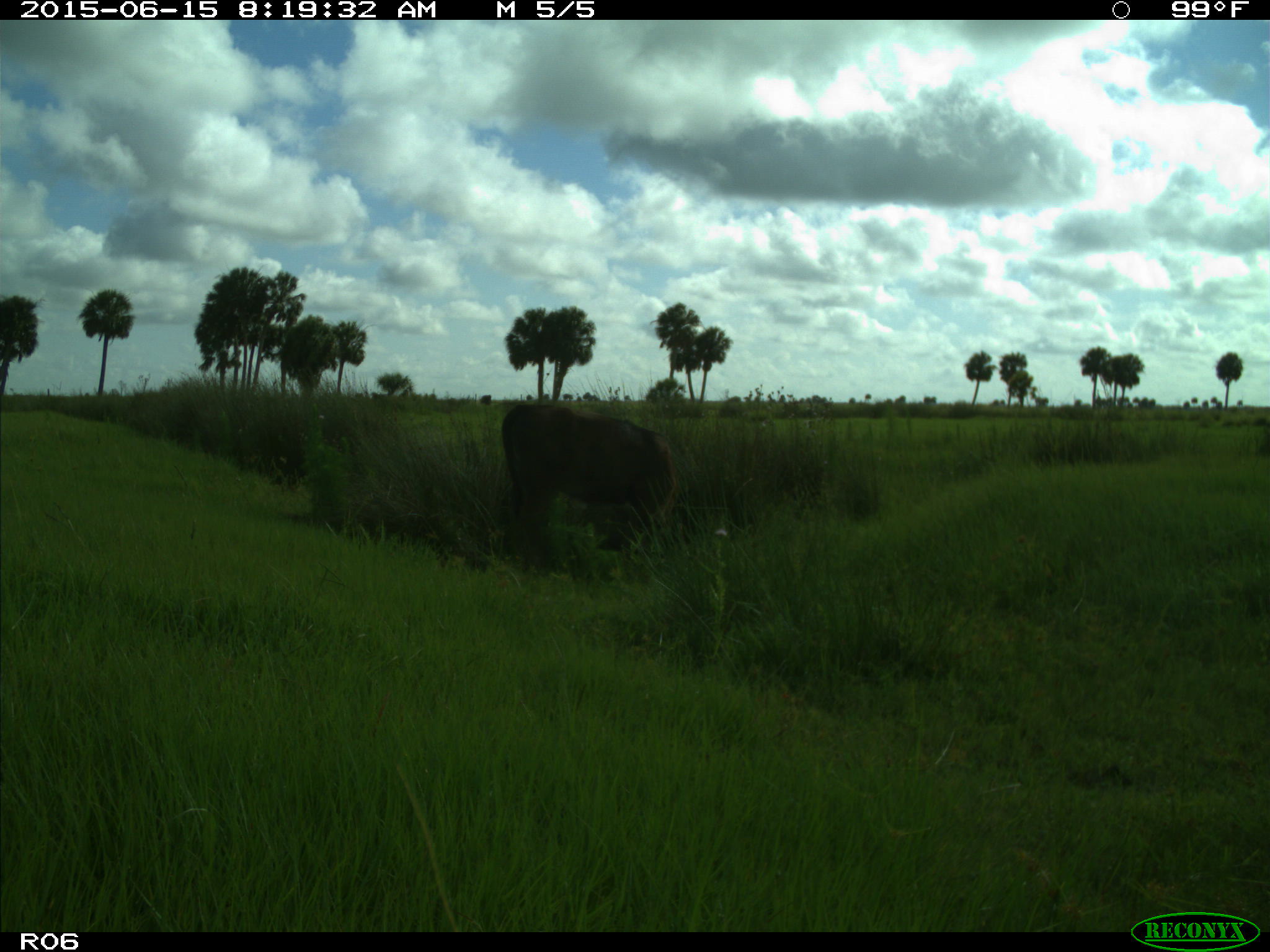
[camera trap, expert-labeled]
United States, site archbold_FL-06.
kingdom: Animalia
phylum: Chordata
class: Mammalia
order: Artiodactyla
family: Bovidae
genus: Bos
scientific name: Bos taurus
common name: domestic cow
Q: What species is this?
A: Bos taurus (domestic cow).